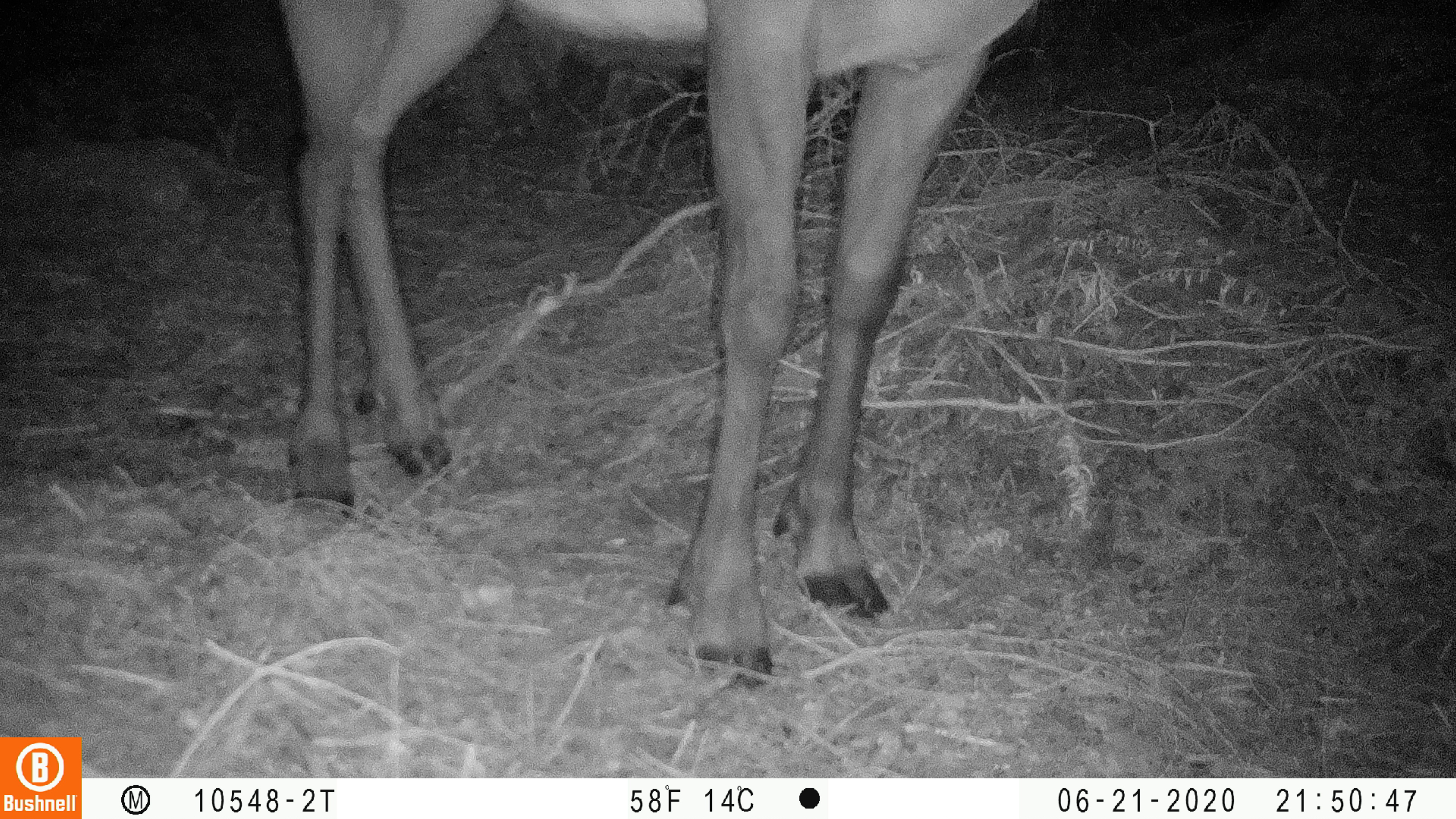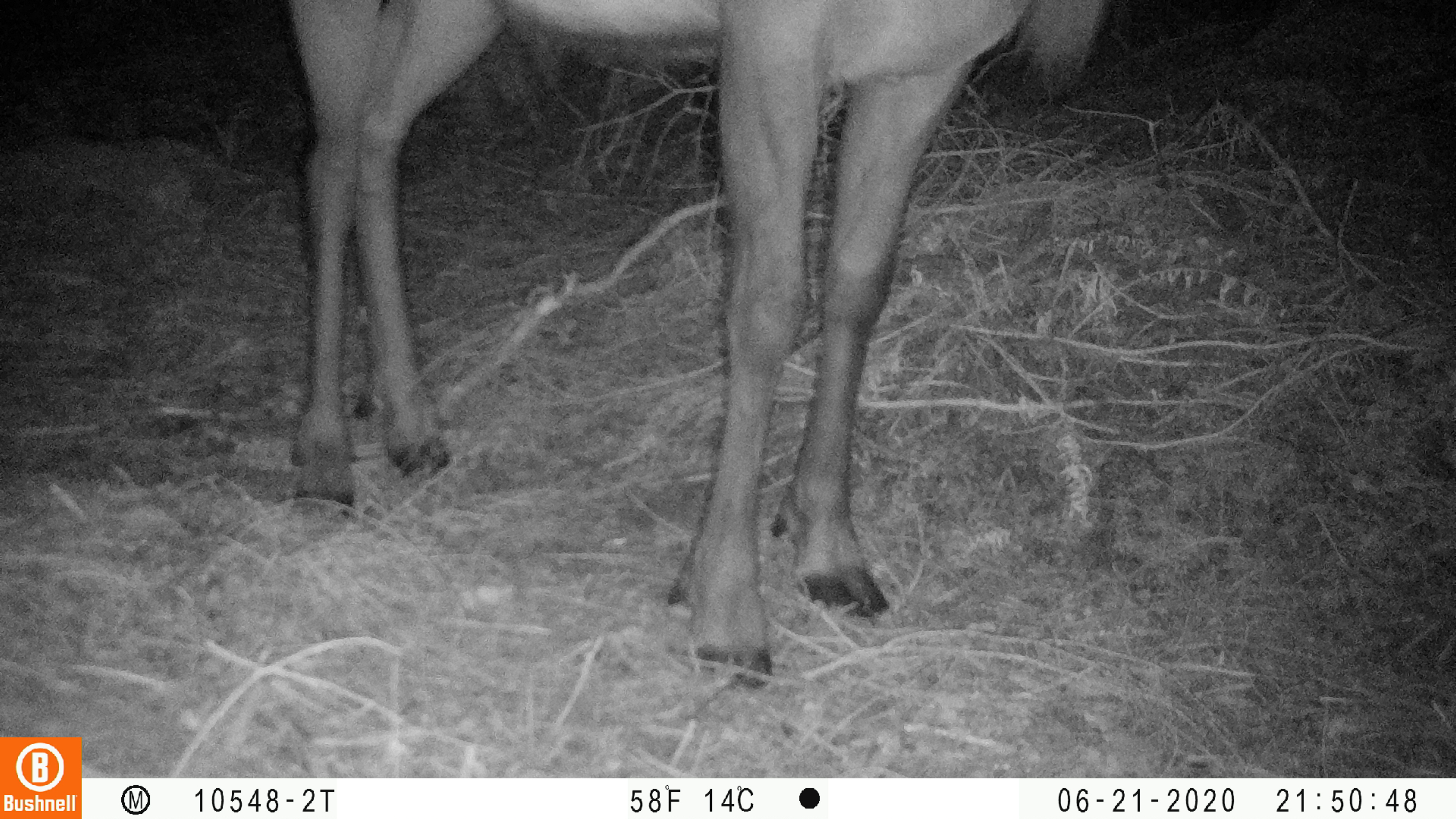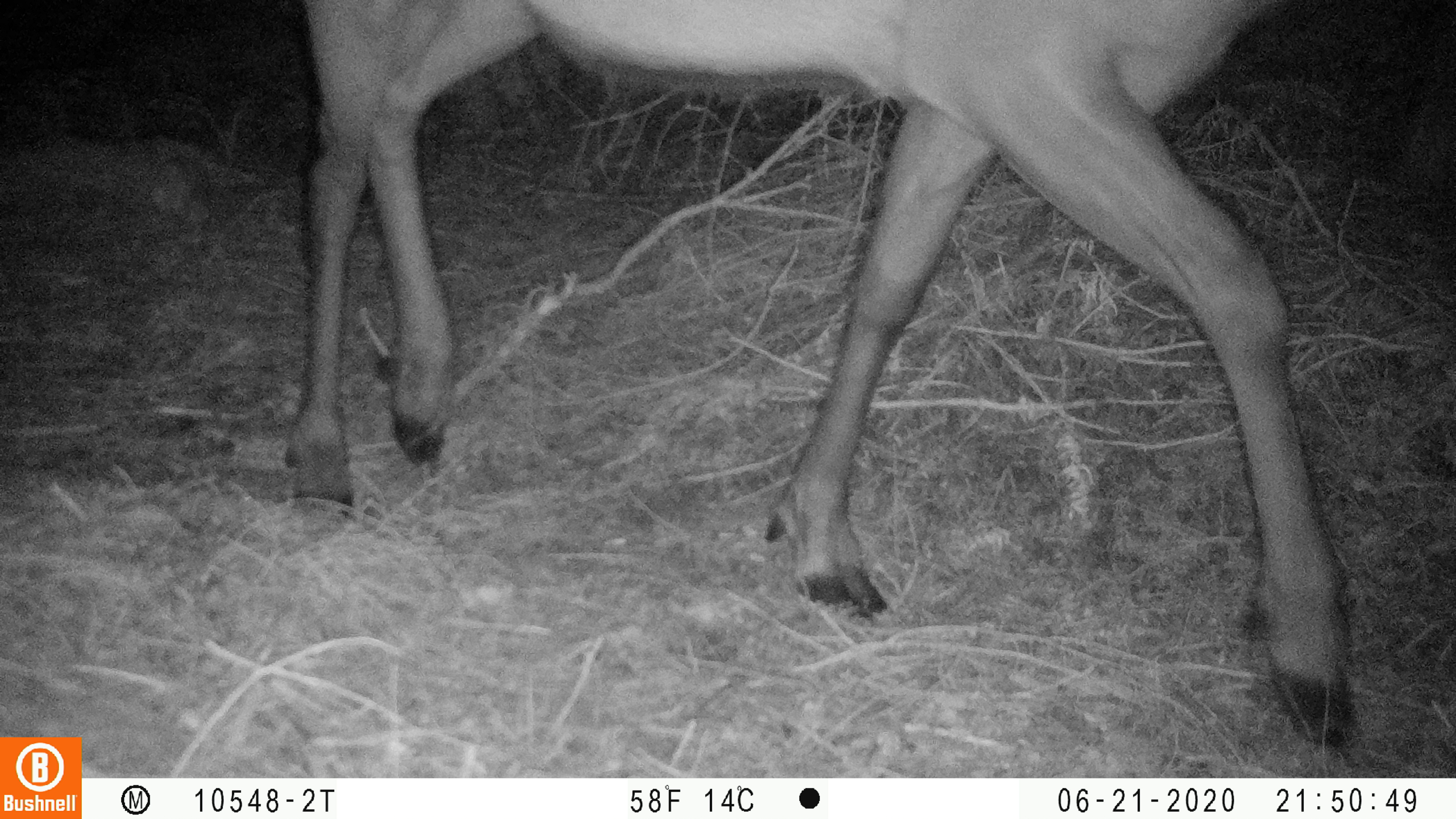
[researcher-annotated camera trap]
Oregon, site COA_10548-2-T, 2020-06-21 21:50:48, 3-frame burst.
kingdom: Animalia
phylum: Chordata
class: Mammalia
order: Artiodactyla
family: Cervidae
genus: Cervus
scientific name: Cervus canadensis roosevelti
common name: roosevelt elk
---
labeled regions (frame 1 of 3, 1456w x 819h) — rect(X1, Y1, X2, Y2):
roosevelt elk: rect(275, 0, 1047, 685)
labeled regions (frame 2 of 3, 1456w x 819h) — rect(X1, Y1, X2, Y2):
roosevelt elk: rect(283, 2, 1108, 691)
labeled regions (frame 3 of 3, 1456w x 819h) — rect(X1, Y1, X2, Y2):
roosevelt elk: rect(277, 0, 1364, 761)